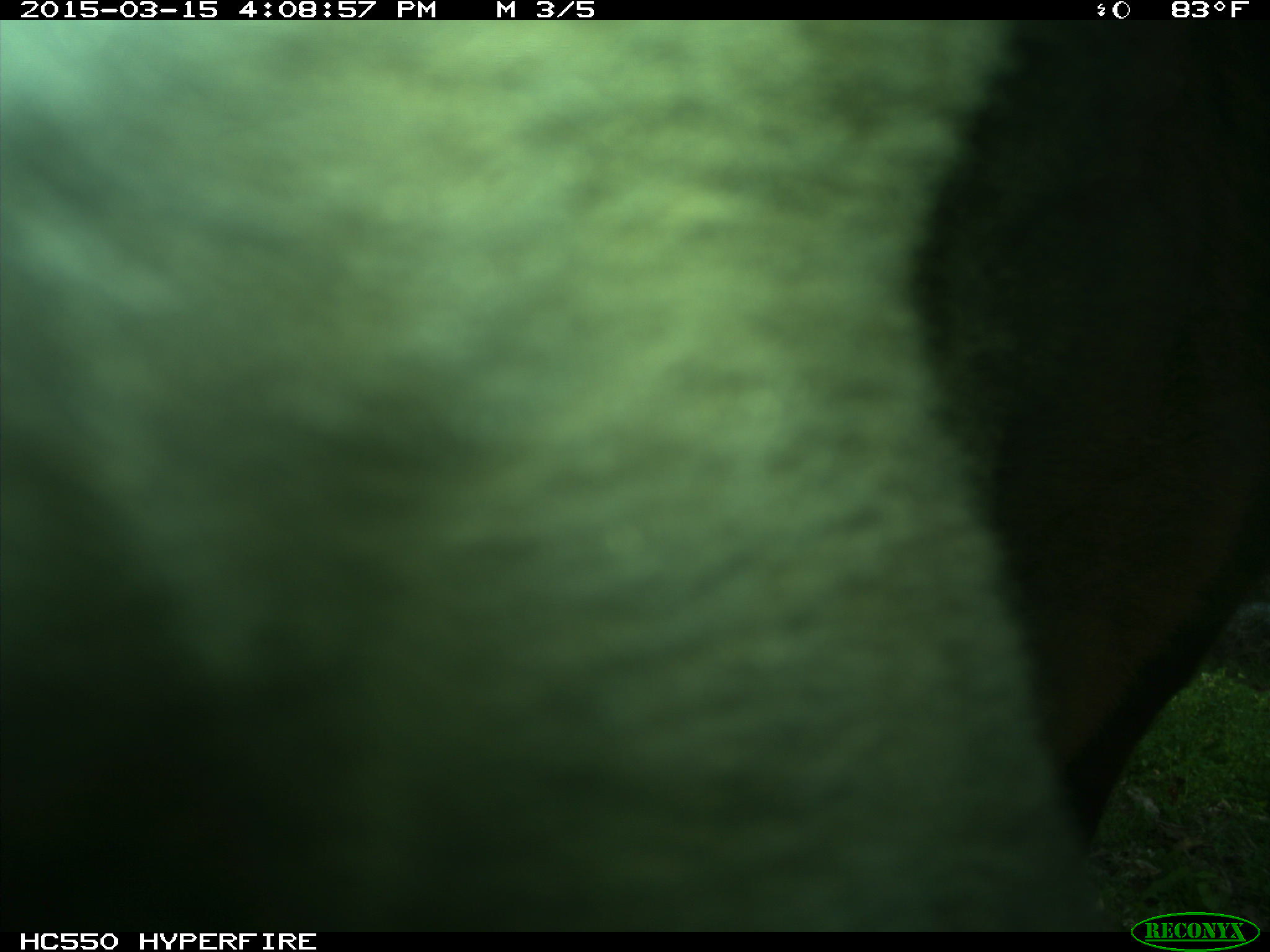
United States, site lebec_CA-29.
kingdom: Animalia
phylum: Chordata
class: Mammalia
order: Artiodactyla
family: Bovidae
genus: Bos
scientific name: Bos taurus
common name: domestic cow